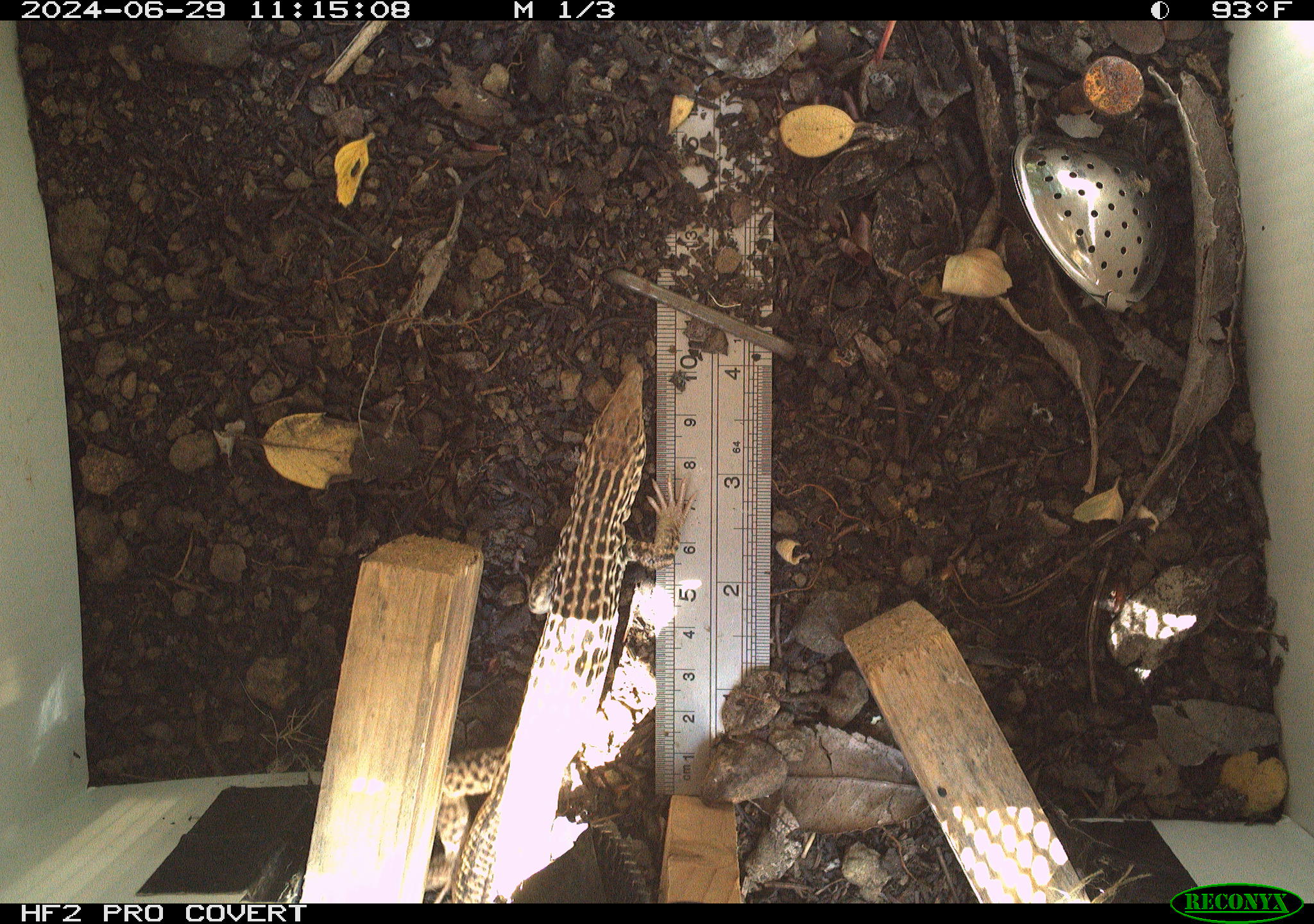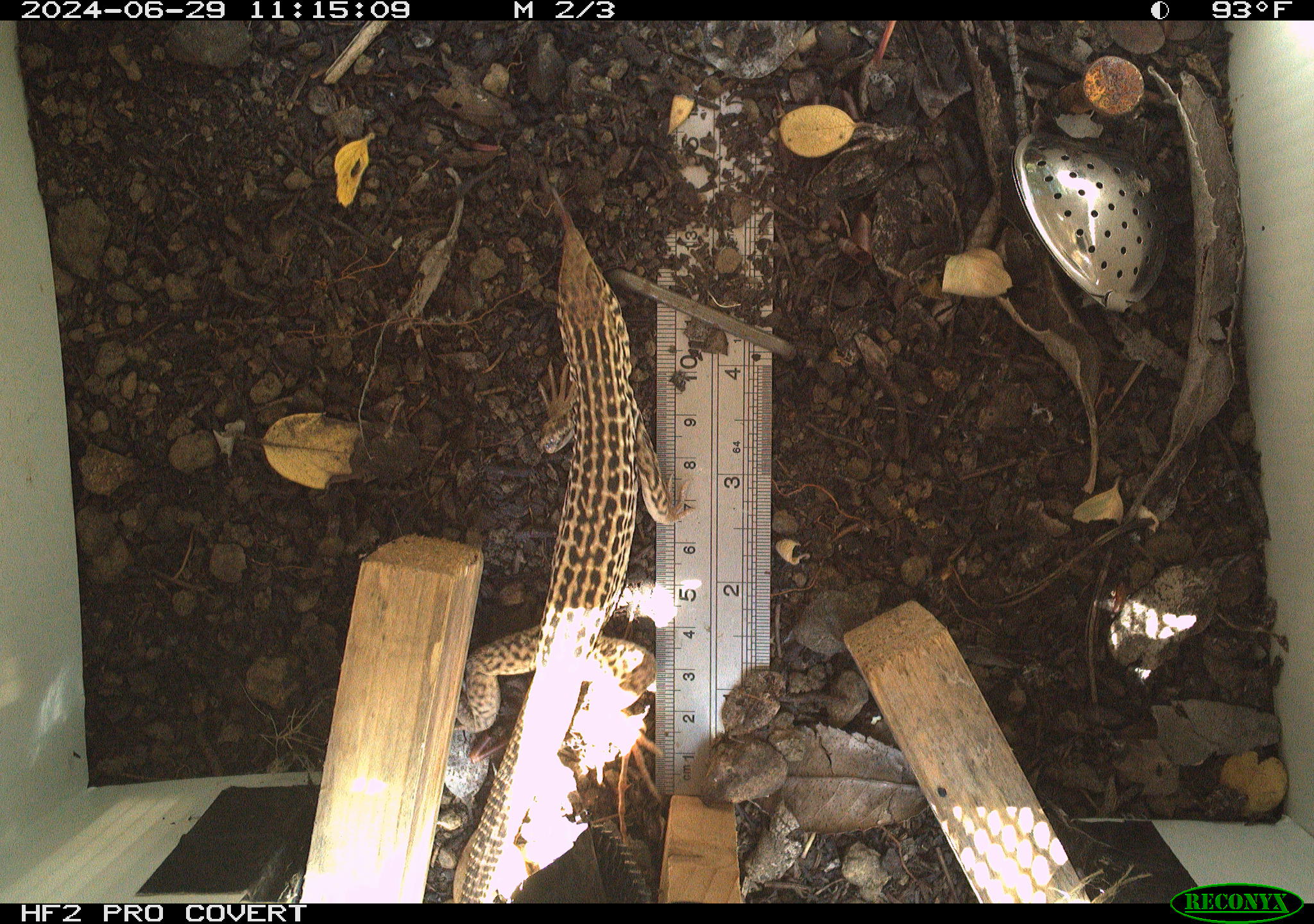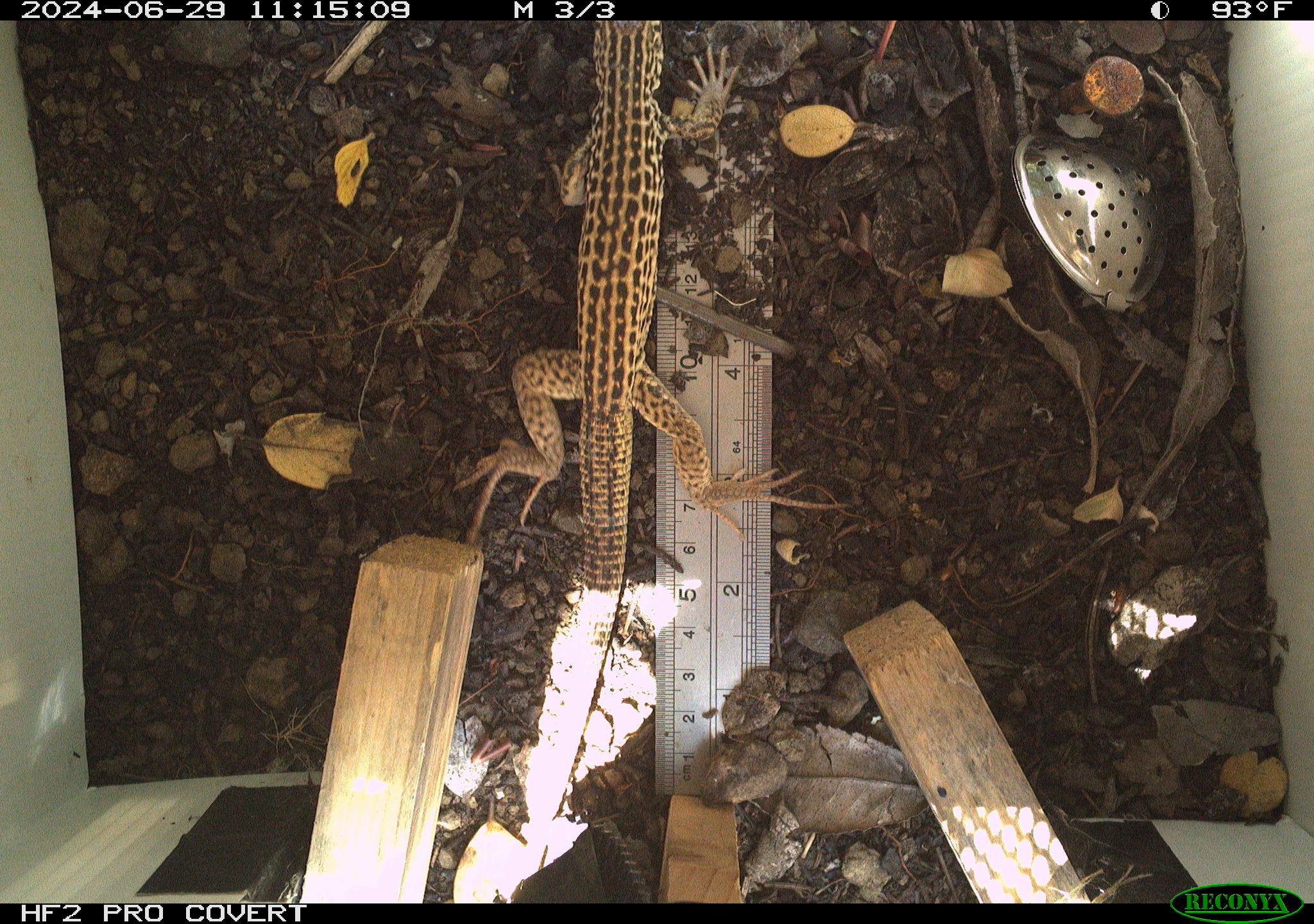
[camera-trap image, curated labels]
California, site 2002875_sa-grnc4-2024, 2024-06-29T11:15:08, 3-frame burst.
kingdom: Animalia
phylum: Chordata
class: Reptilia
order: Squamata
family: Teiidae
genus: Aspidoscelis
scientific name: Aspidoscelis tigris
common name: western whiptail